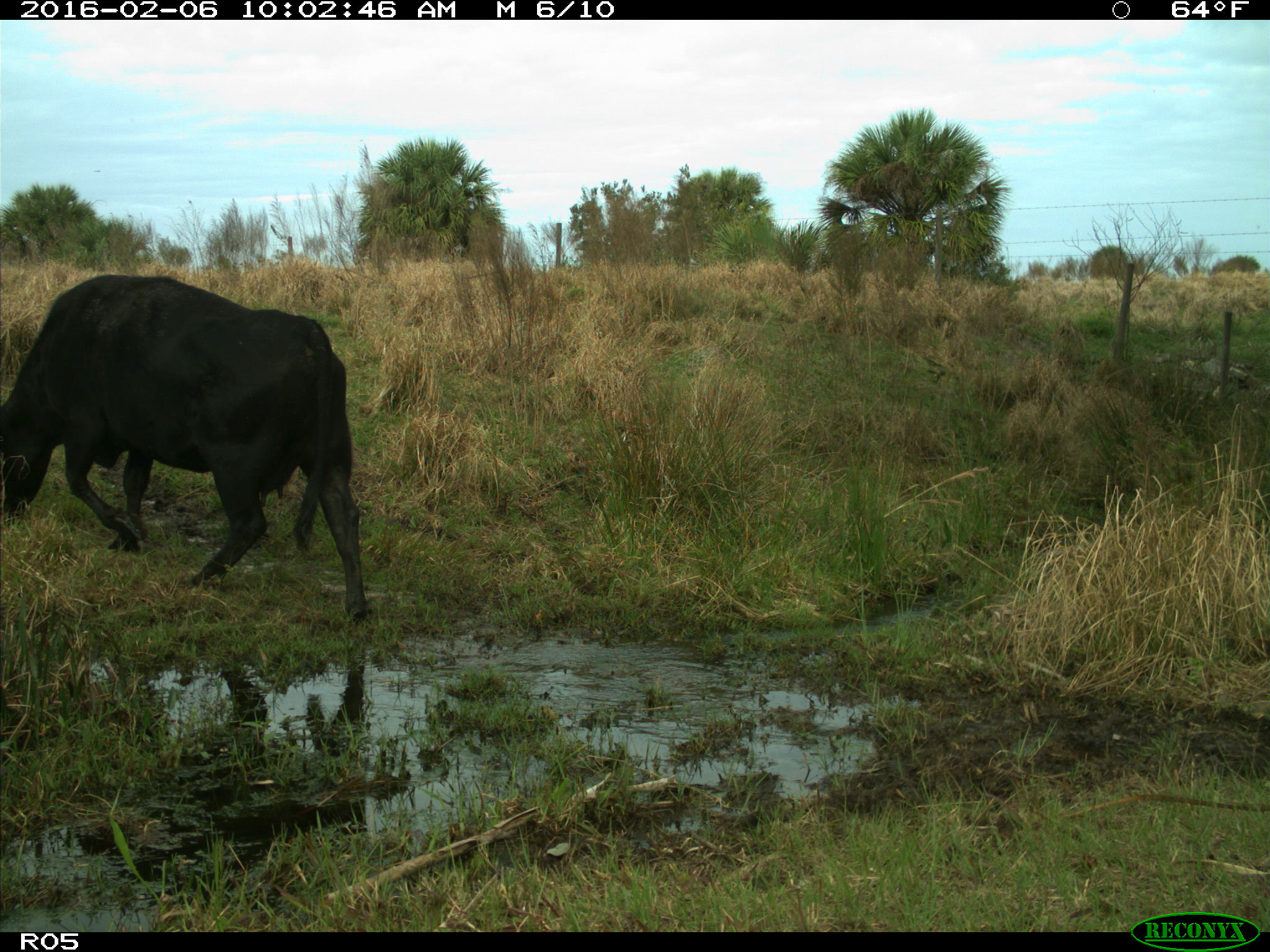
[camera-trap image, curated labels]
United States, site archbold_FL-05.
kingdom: Animalia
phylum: Chordata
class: Mammalia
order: Artiodactyla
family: Bovidae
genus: Bos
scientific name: Bos taurus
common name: domestic cow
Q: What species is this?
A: Bos taurus (domestic cow).